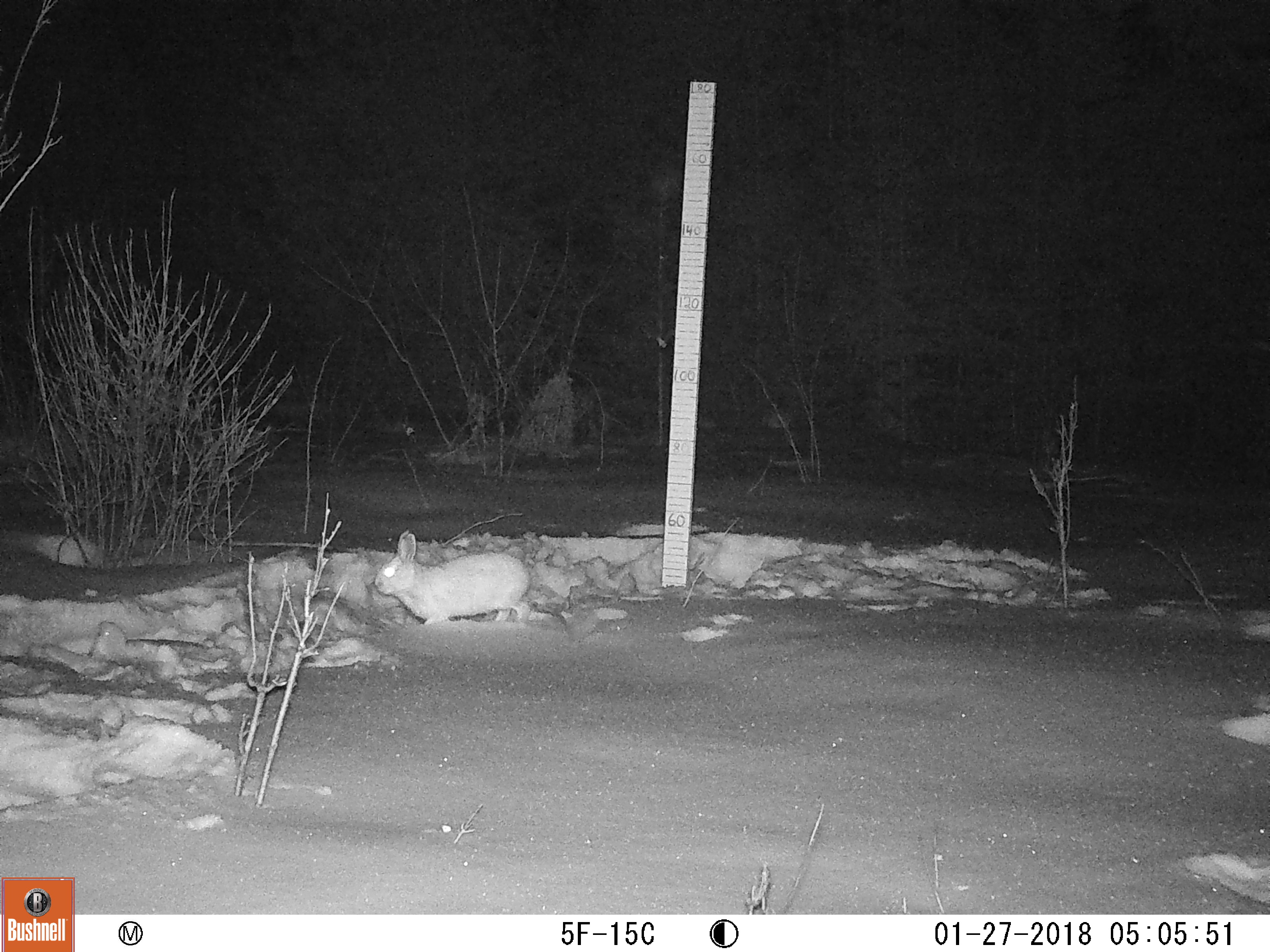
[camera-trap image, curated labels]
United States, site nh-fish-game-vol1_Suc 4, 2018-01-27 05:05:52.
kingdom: Animalia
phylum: Chordata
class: Mammalia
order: Lagomorpha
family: Leporidae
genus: Lepus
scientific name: Lepus americanus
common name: snowshoe hare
Snowshoe hare (Lepus americanus).